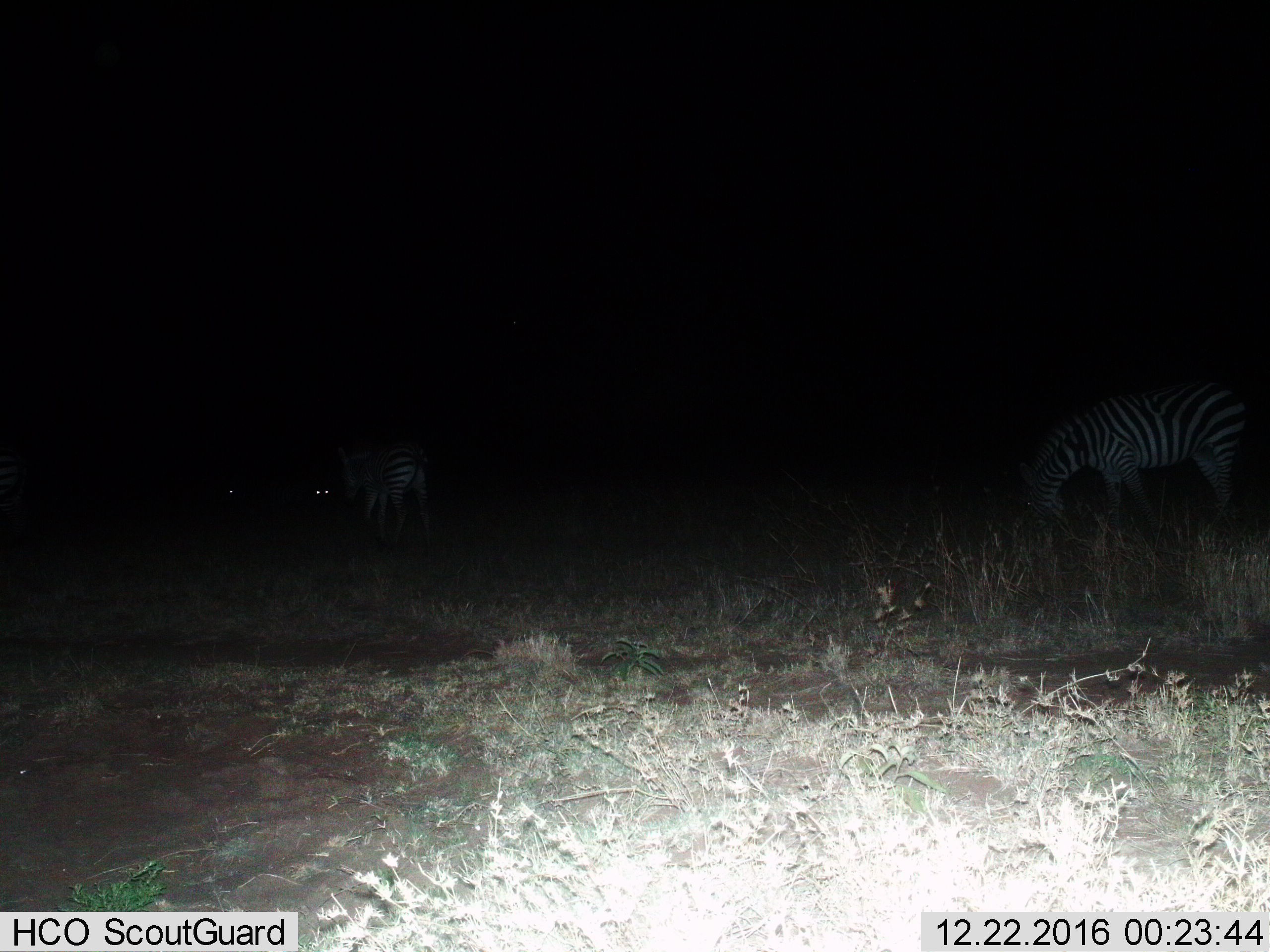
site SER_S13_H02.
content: unidentified animal